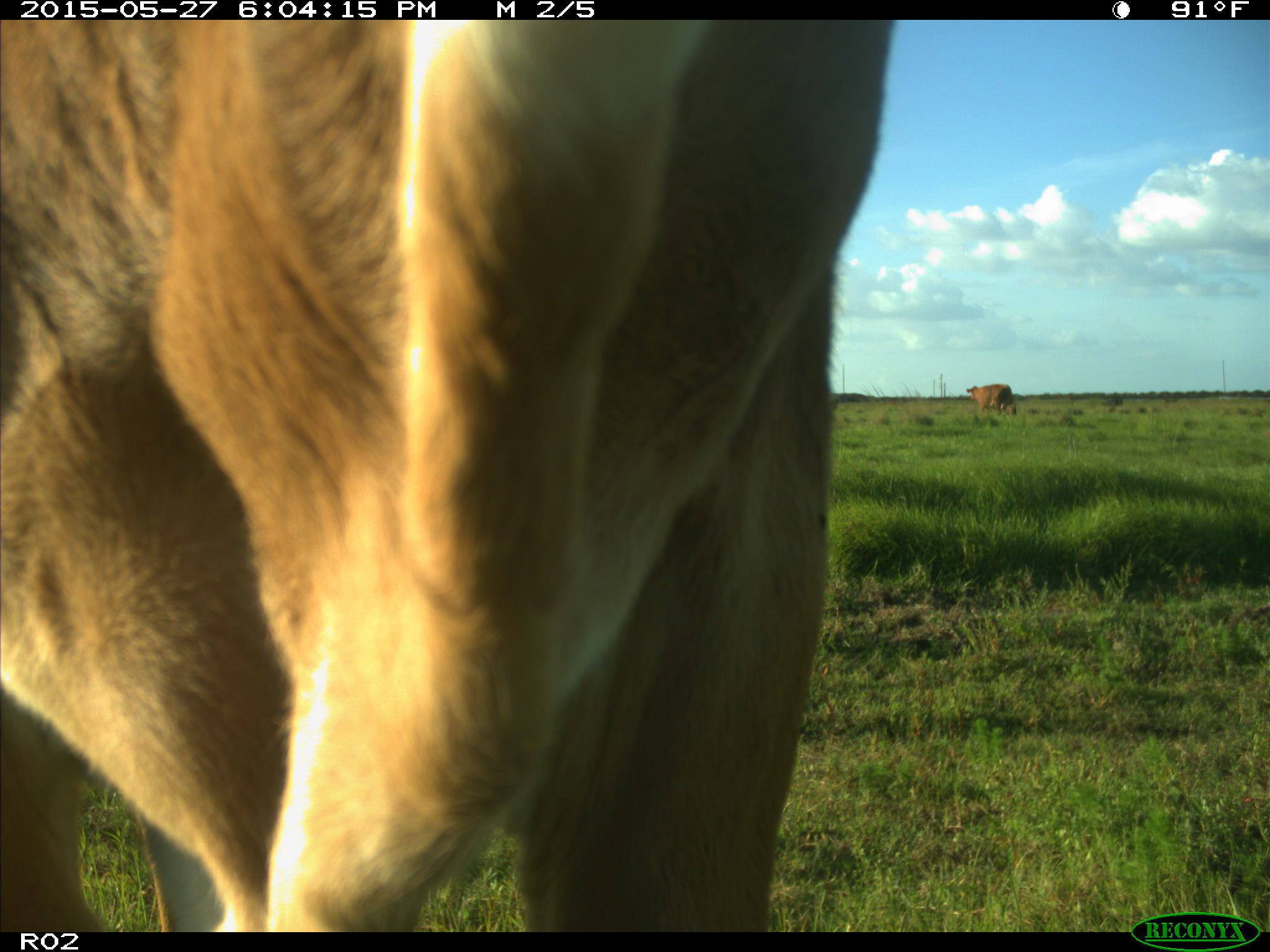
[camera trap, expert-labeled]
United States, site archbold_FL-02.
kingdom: Animalia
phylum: Chordata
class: Mammalia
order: Artiodactyla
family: Bovidae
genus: Bos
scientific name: Bos taurus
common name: domestic cow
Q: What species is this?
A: Bos taurus (domestic cow).